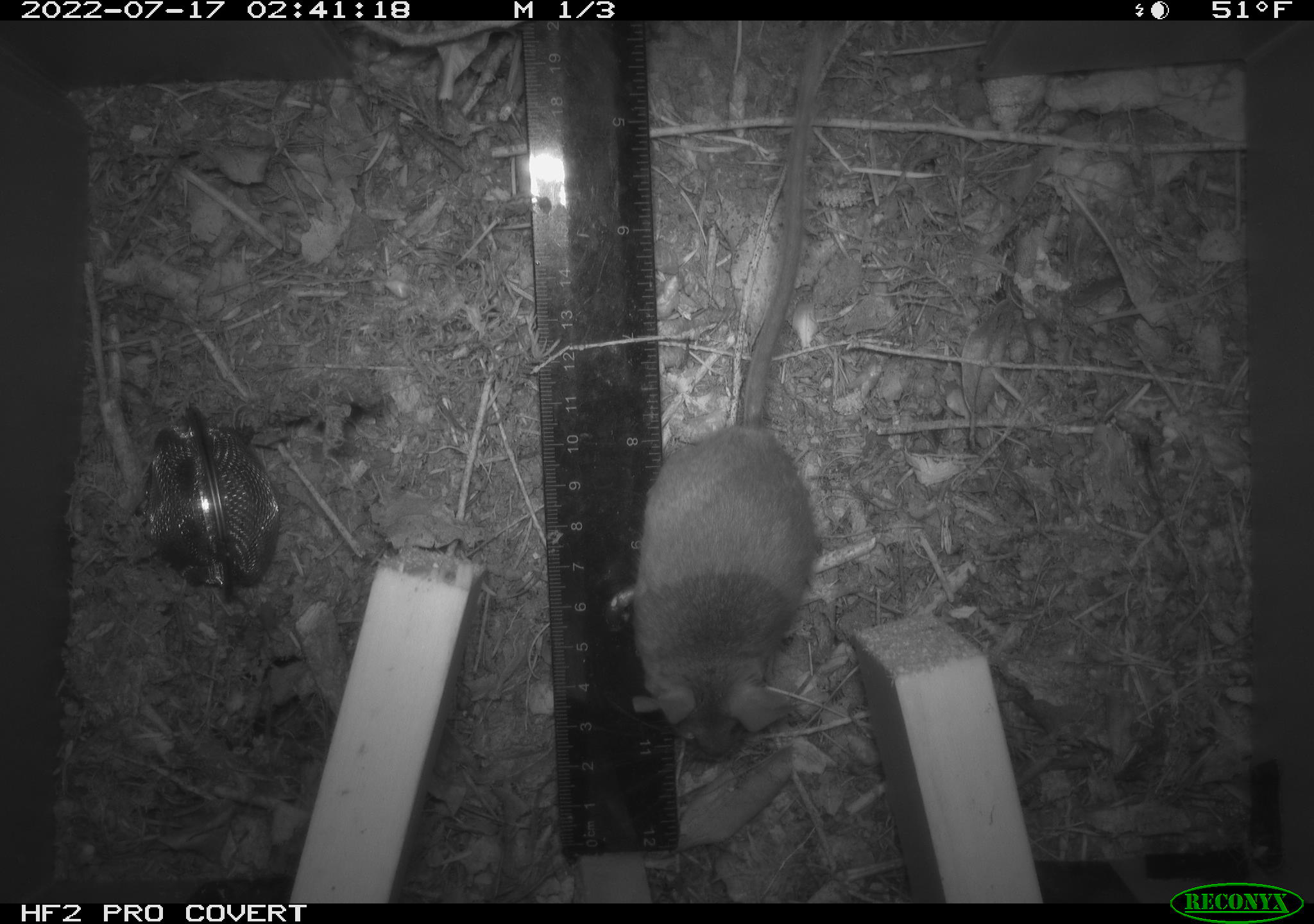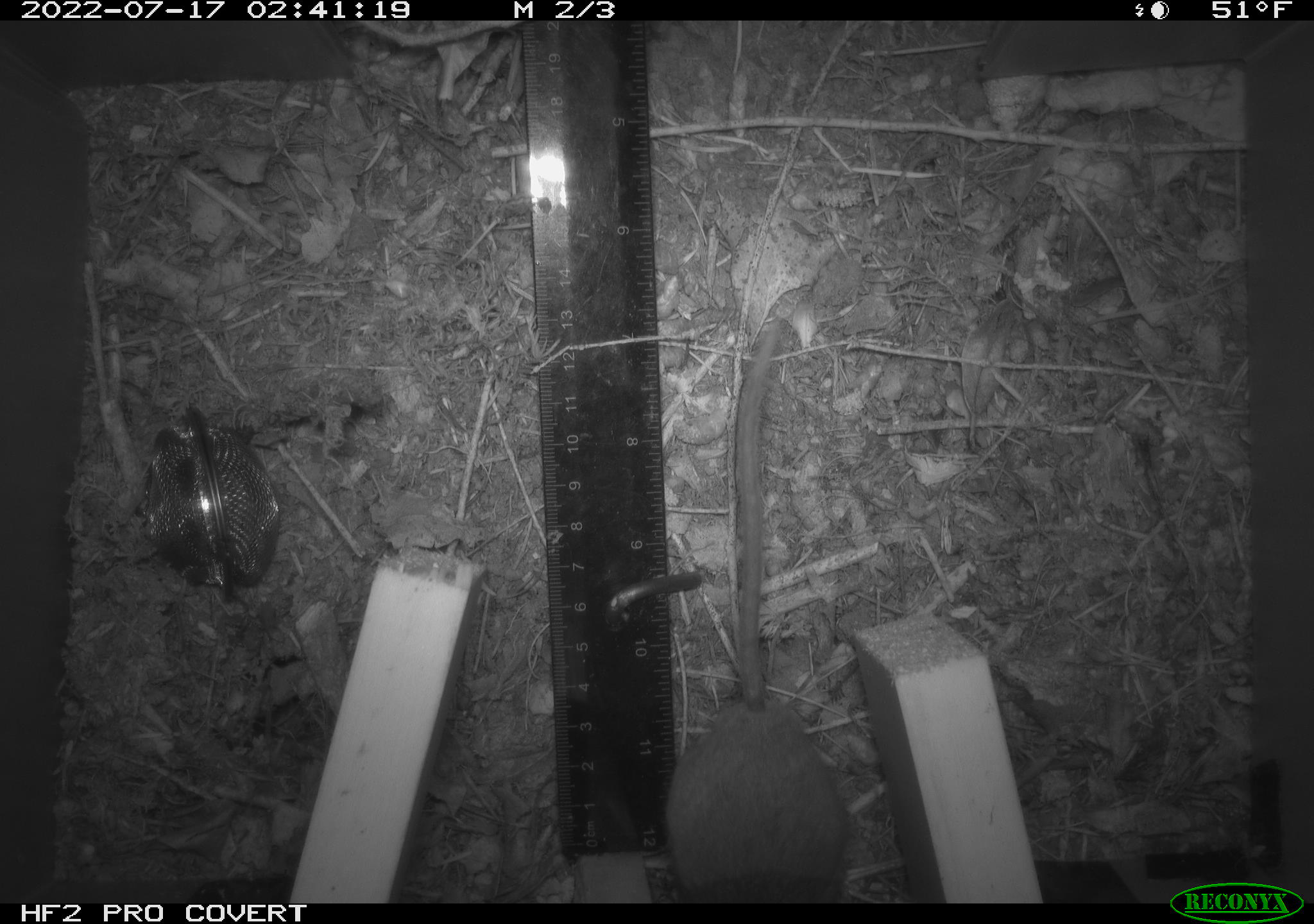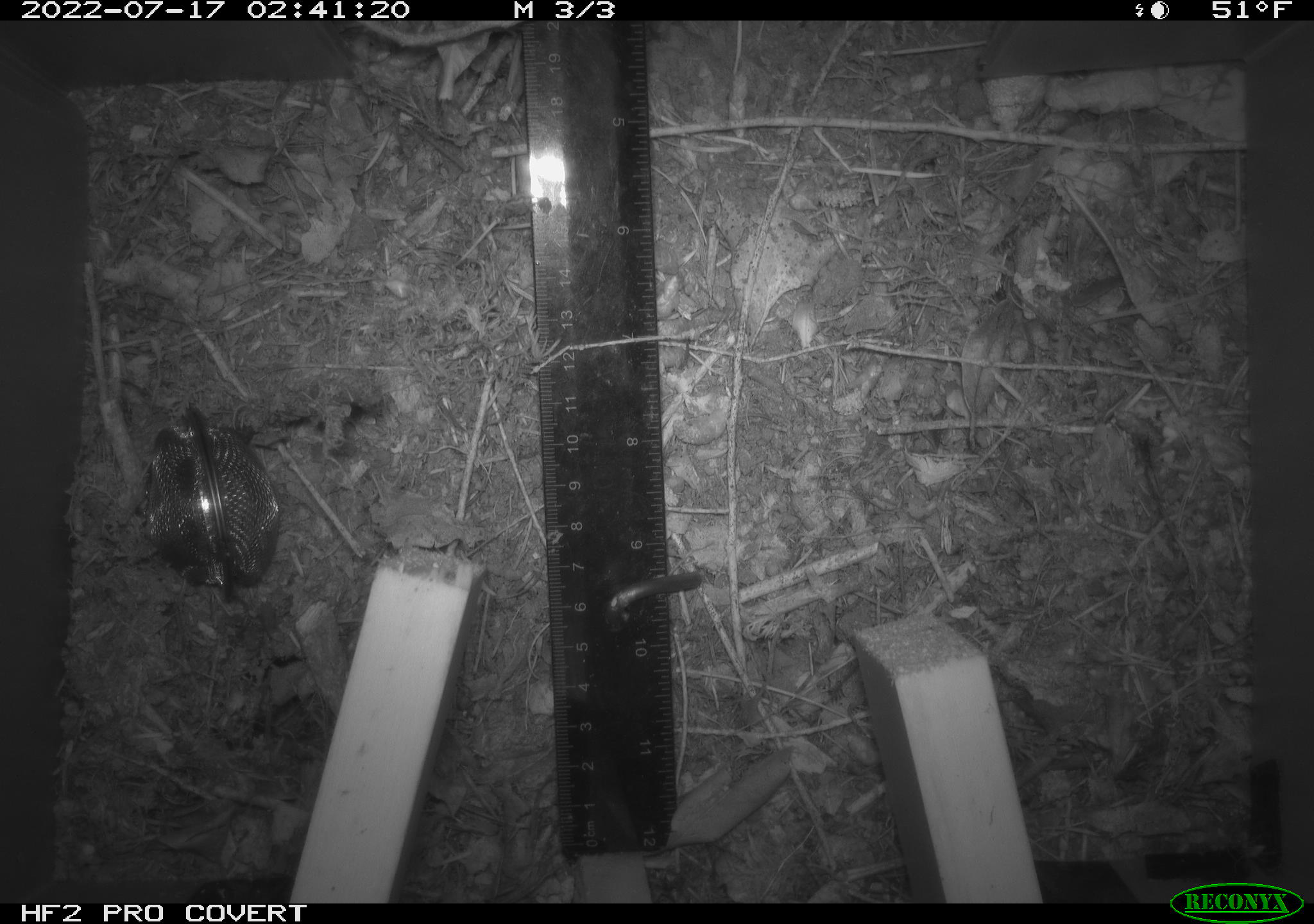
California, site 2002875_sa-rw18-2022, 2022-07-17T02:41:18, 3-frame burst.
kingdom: Animalia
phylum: Chordata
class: Mammalia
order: Rodentia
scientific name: Rodentia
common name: mouse species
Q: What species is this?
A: Mouse species (Rodentia).